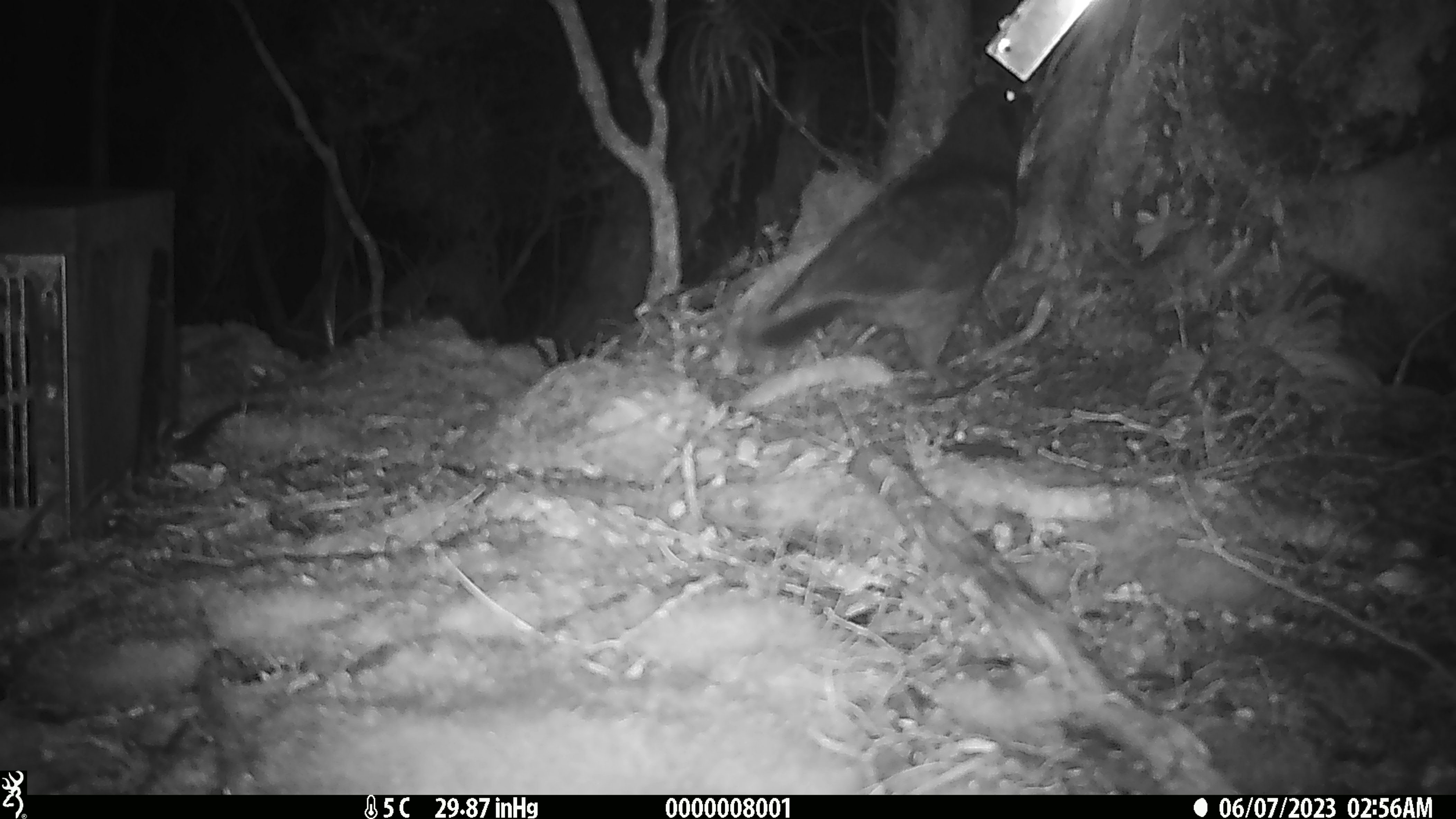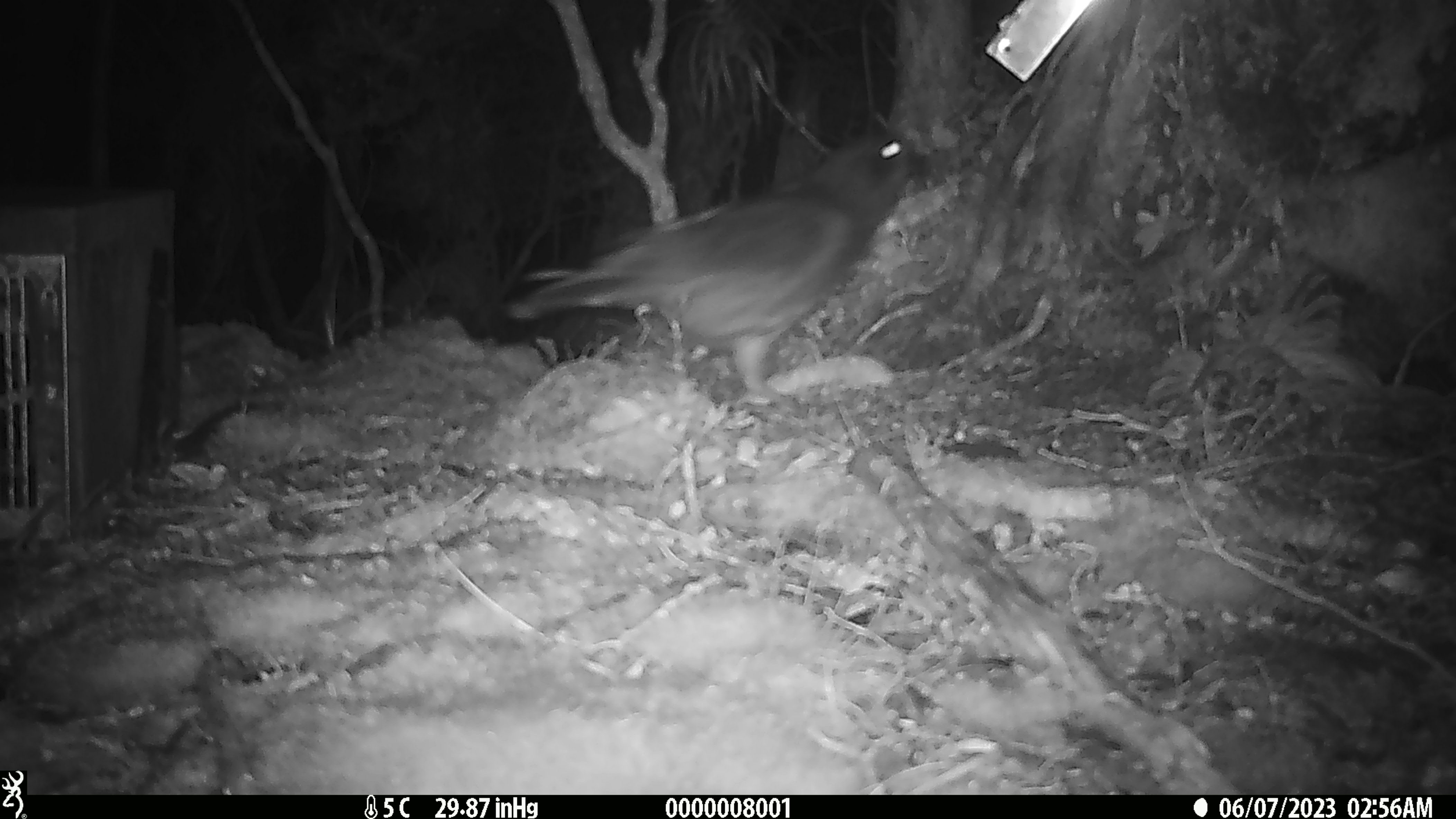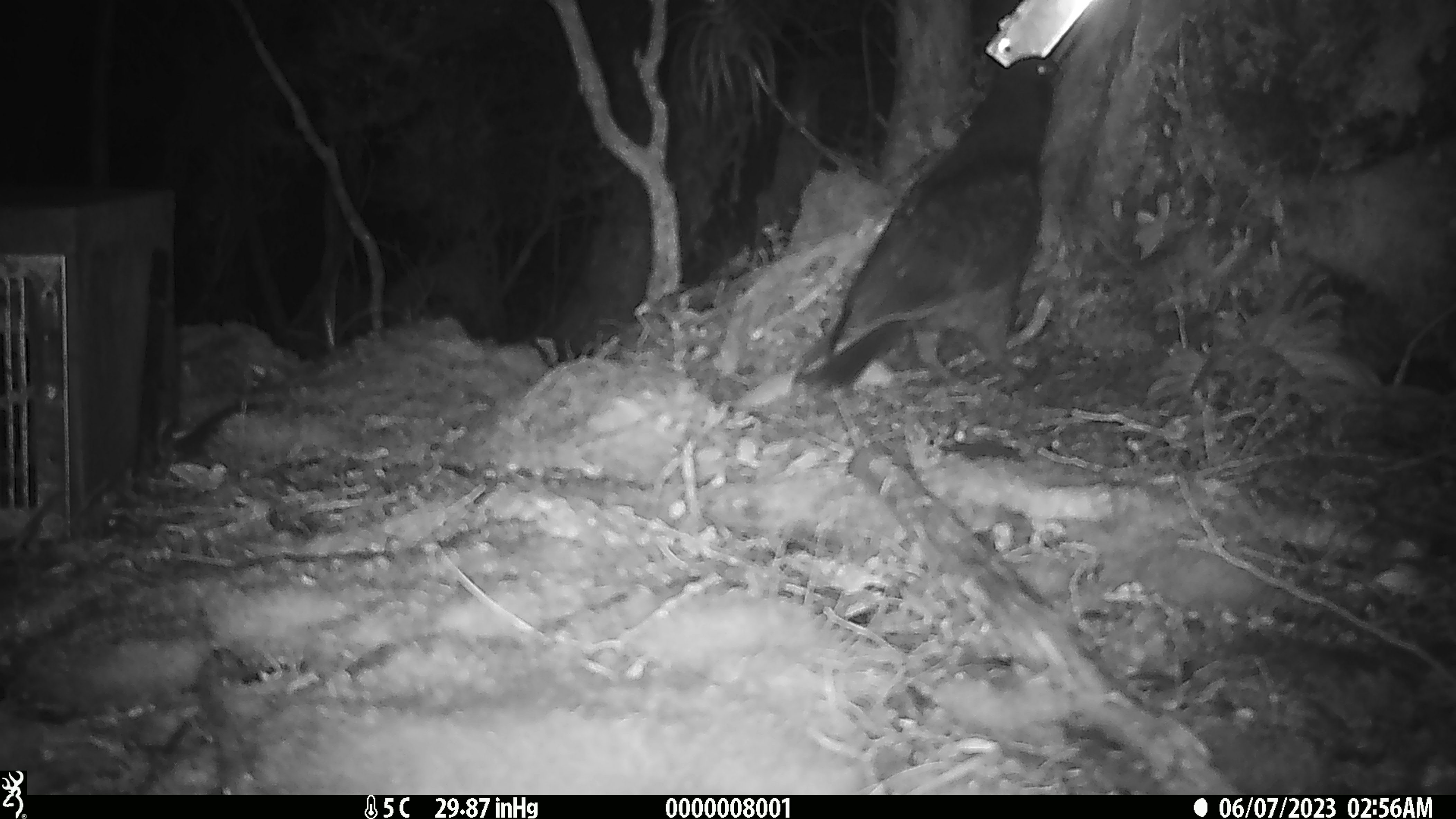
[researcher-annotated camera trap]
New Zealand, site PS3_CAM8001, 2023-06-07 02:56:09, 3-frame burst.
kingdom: Animalia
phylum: Chordata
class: Aves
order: Psittaciformes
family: Strigopidae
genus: Nestor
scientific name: Nestor notabilis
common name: kea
Kea (Nestor notabilis).